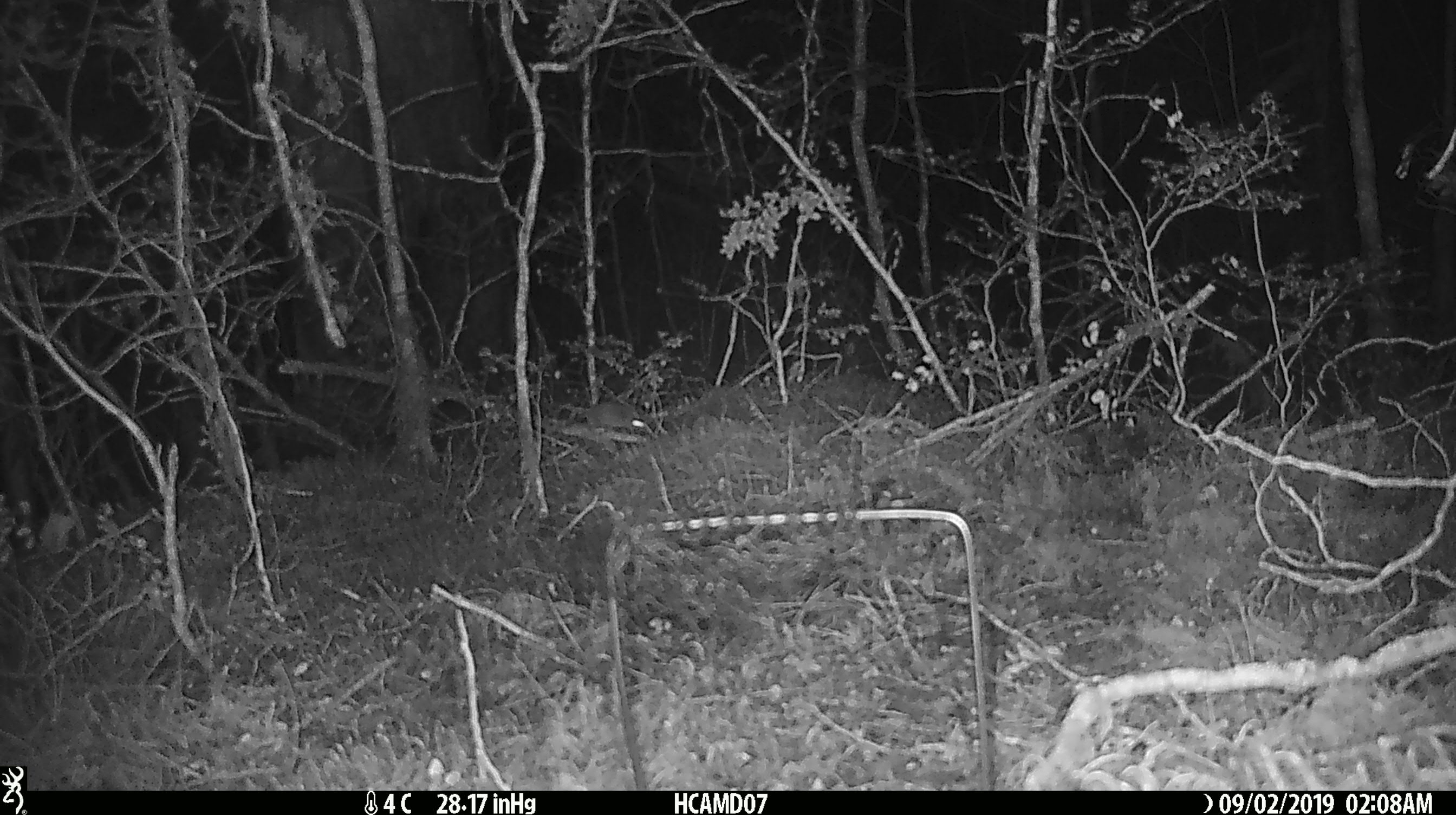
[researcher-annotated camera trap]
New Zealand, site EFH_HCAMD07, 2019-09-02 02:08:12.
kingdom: Animalia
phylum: Chordata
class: Mammalia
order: Rodentia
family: Muridae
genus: Mus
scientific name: Mus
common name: mouse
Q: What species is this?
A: Mouse (Mus).